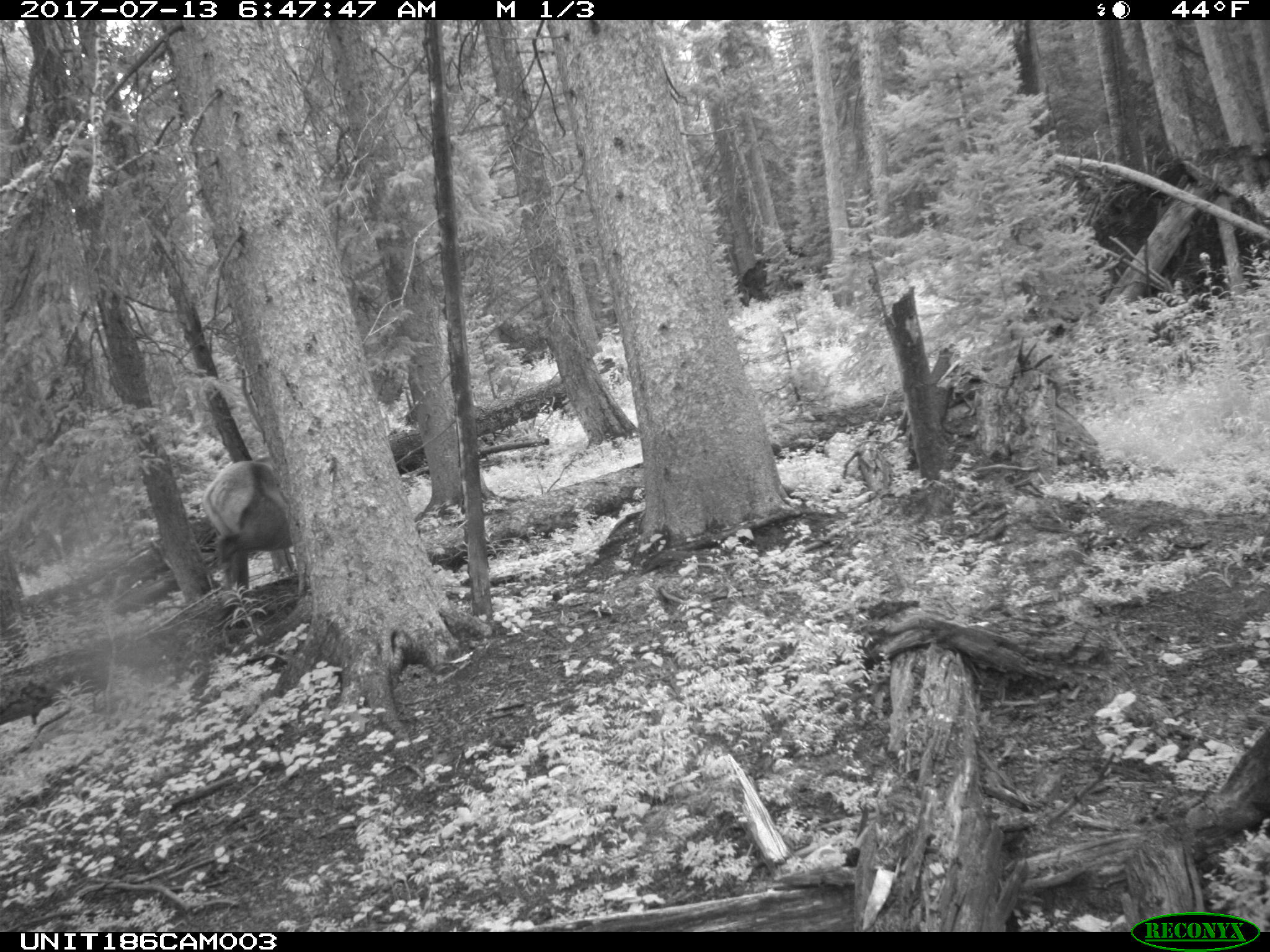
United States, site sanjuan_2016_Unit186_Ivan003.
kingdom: Animalia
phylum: Chordata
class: Mammalia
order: Artiodactyla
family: Cervidae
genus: Cervus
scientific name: Cervus elaphus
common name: red deer